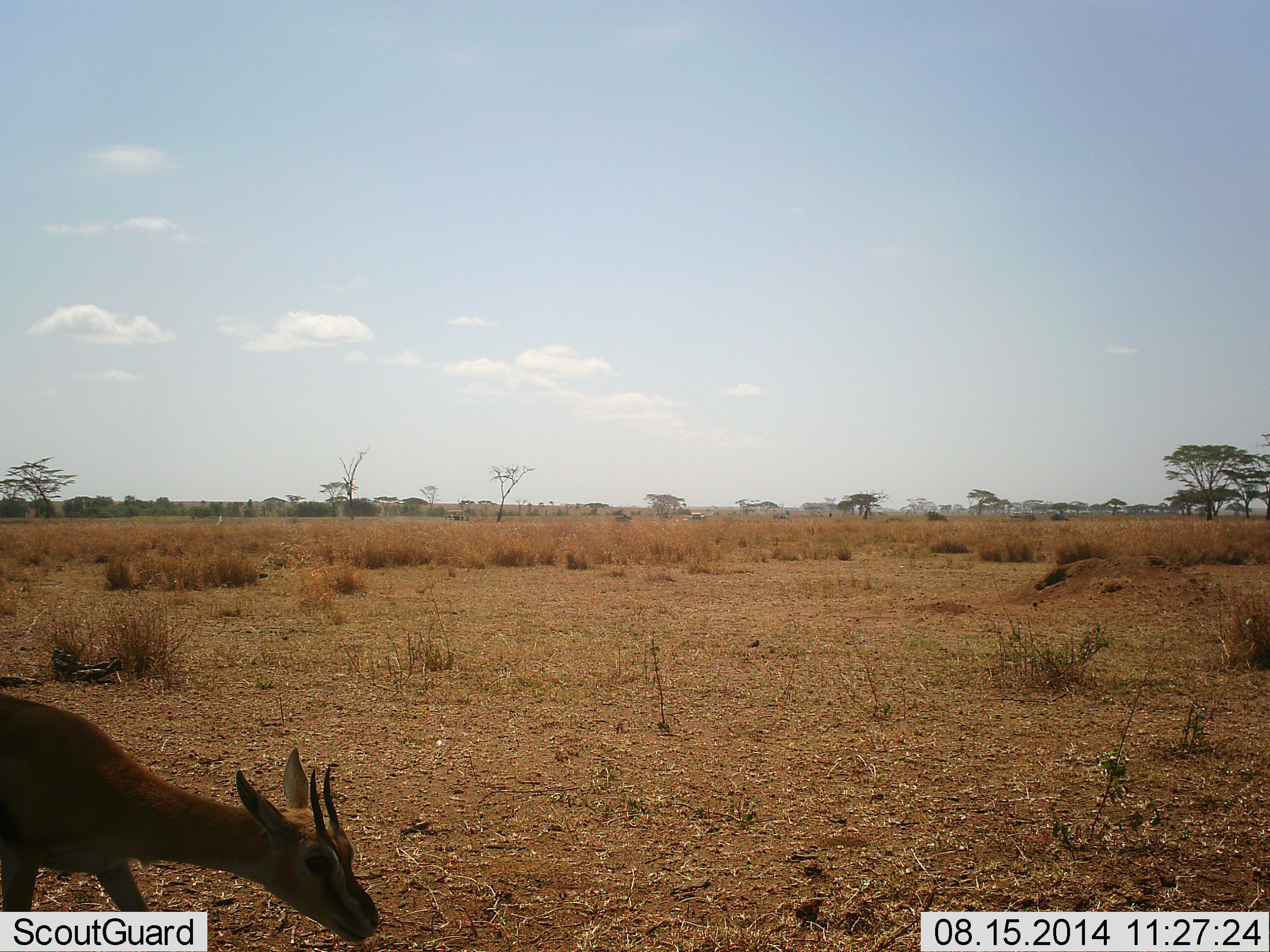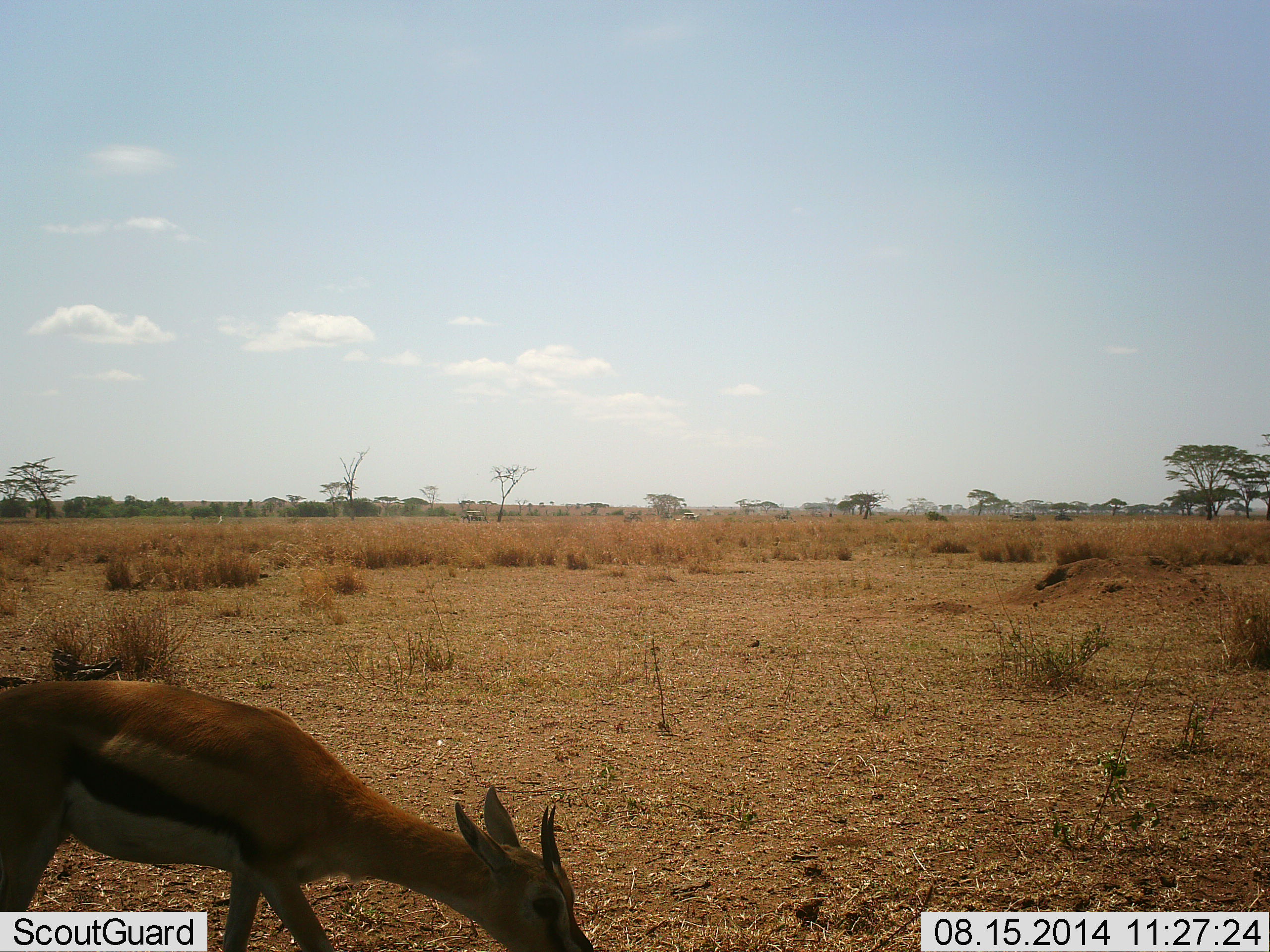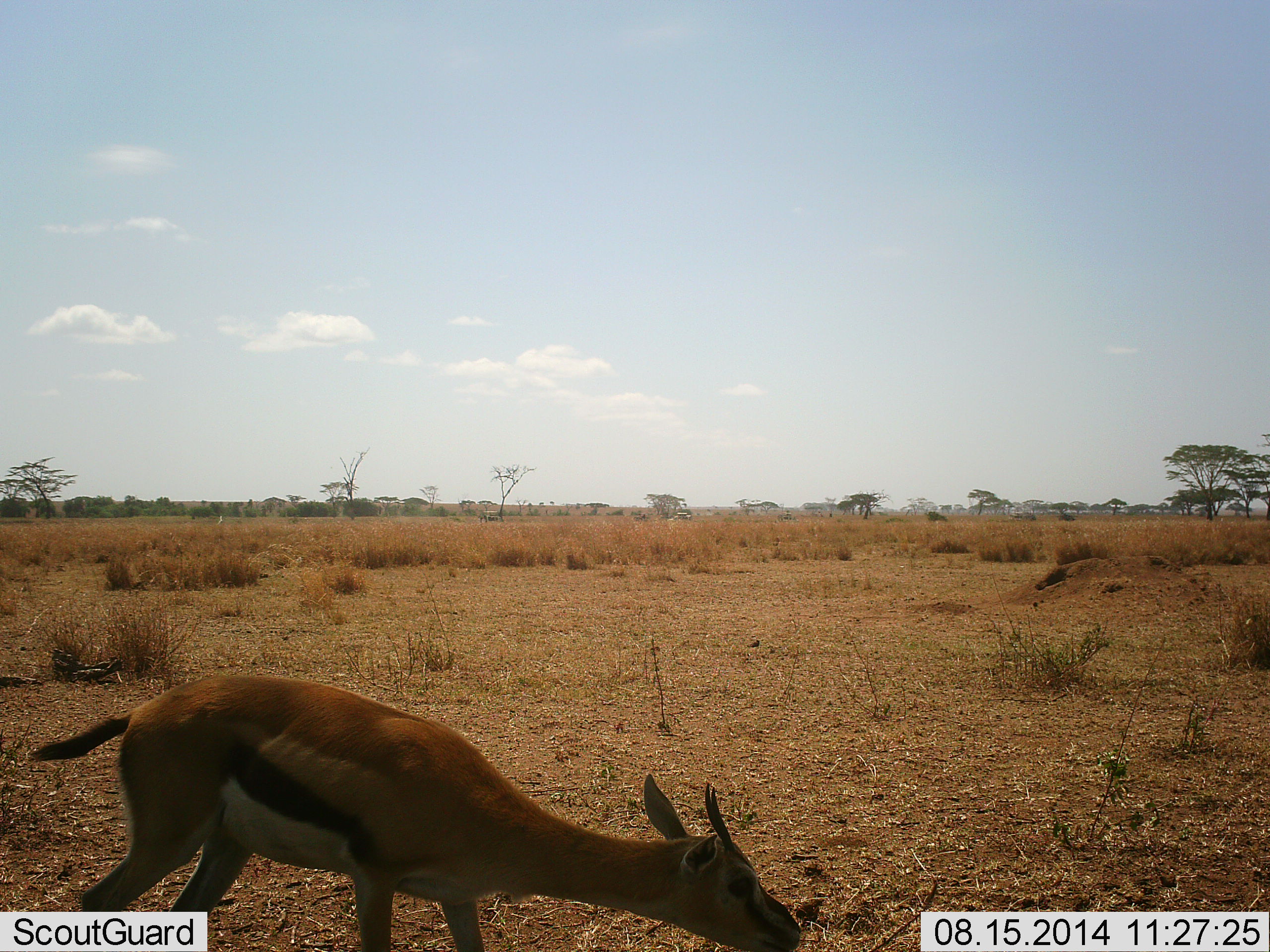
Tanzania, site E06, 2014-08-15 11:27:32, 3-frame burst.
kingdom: Animalia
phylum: Chordata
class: Mammalia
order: Artiodactyla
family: Bovidae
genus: Eudorcas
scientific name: Eudorcas thomsonii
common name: thomson's gazelle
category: gazellethomsons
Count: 1.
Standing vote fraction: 9%.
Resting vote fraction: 0%.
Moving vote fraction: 45%.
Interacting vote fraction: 0%.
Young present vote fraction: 0%.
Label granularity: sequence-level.